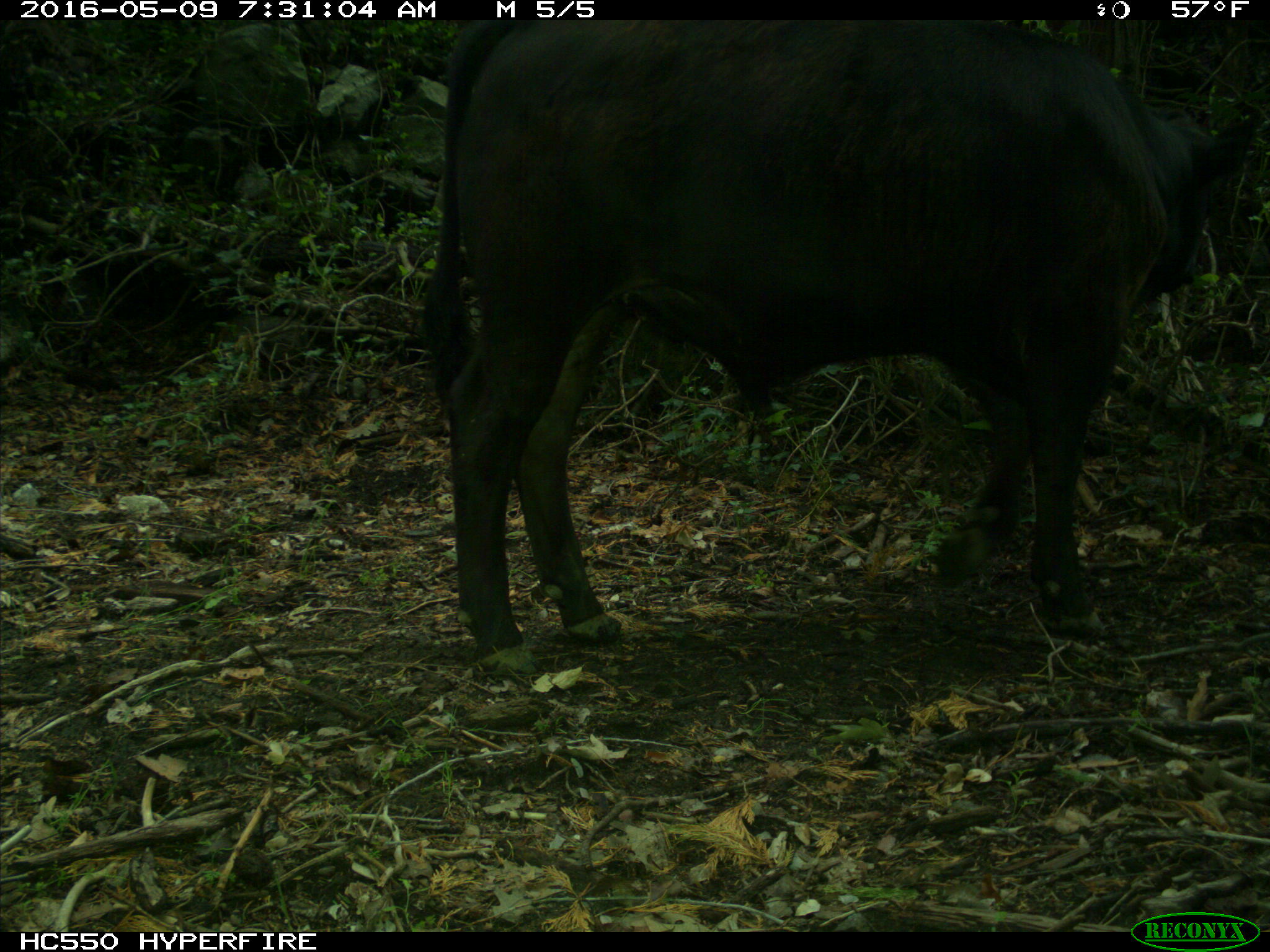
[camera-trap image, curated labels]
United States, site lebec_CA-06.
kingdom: Animalia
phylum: Chordata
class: Mammalia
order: Artiodactyla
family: Bovidae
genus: Bos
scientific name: Bos taurus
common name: domestic cow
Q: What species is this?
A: Bos taurus (domestic cow).